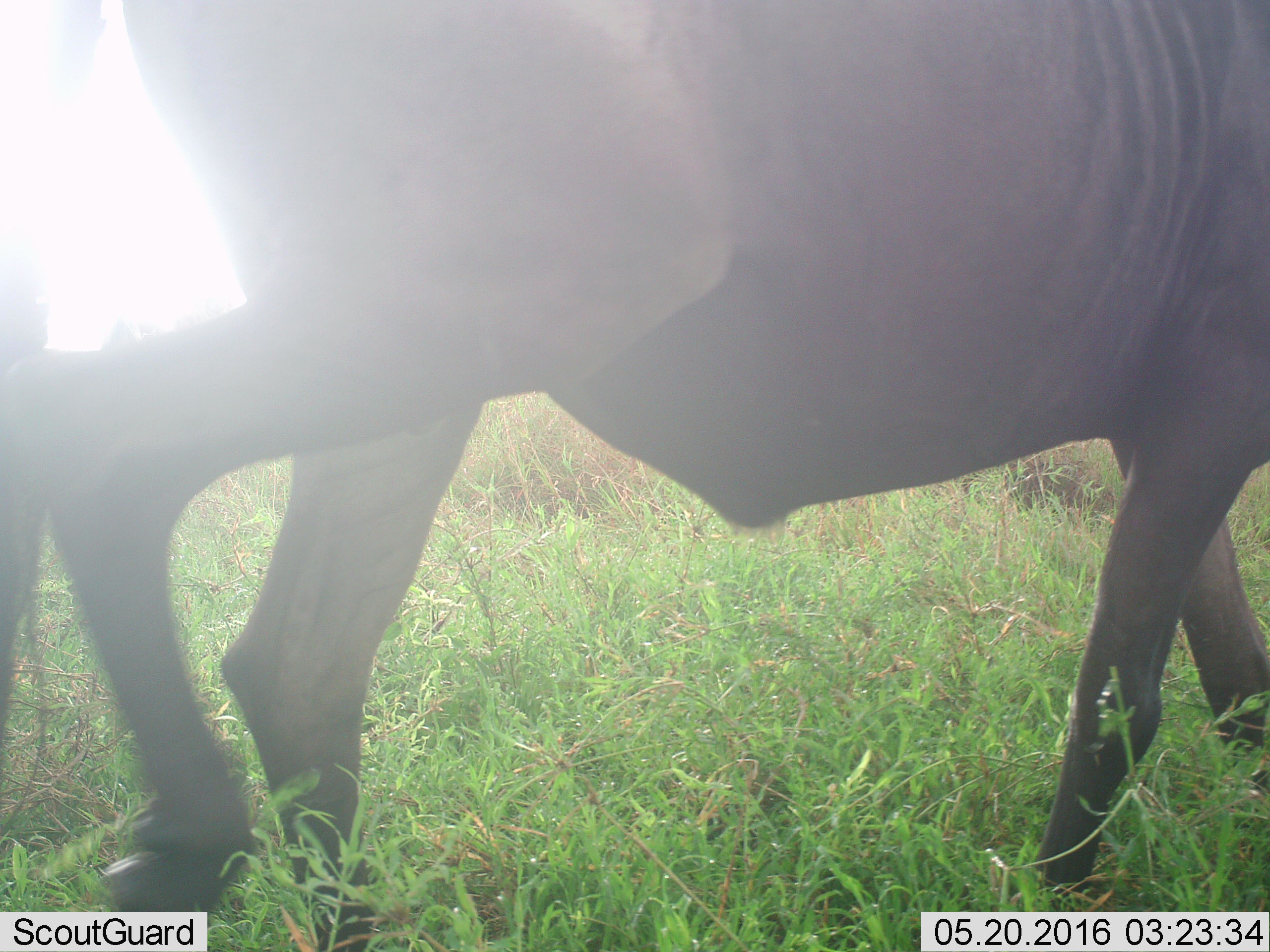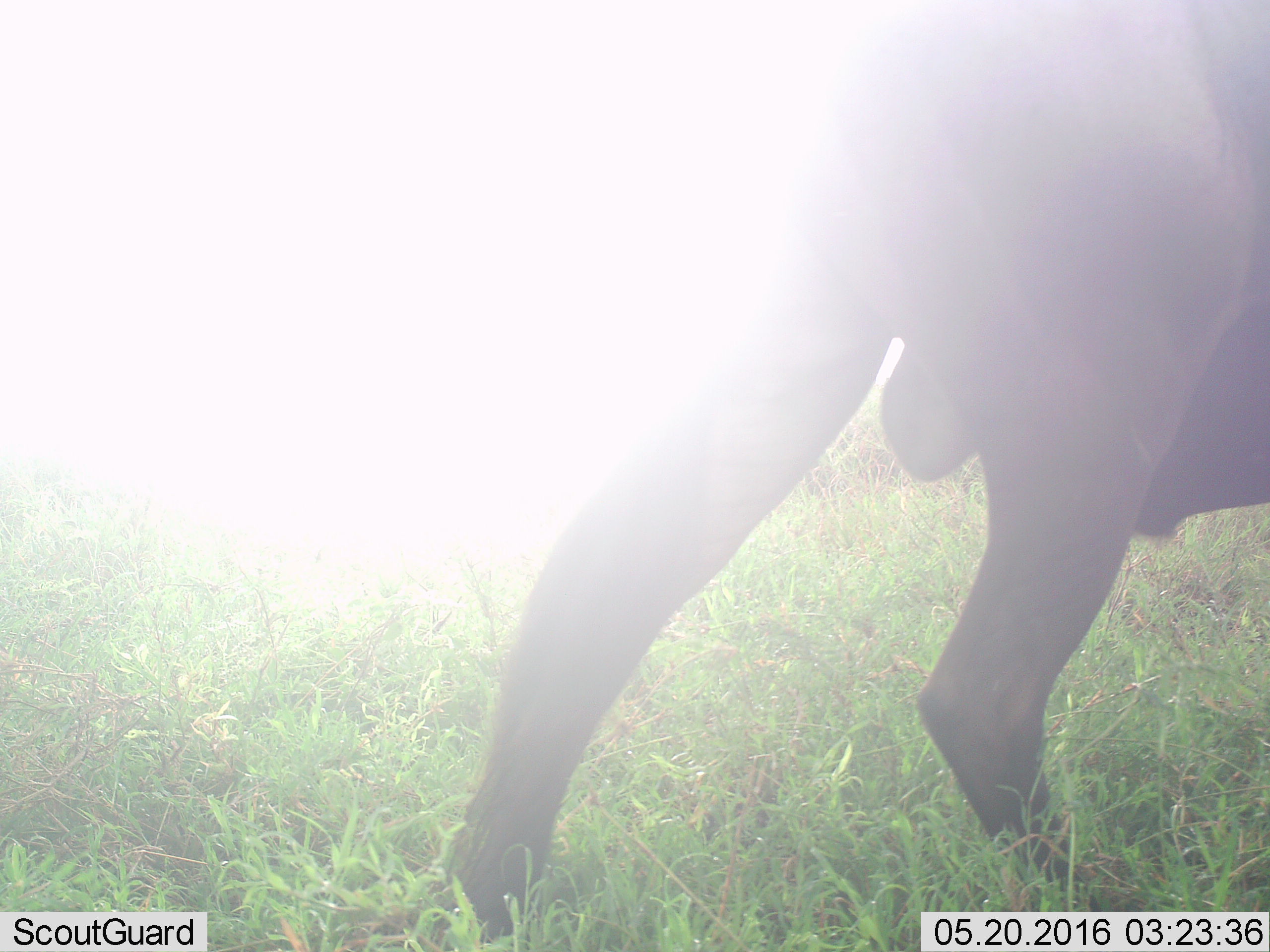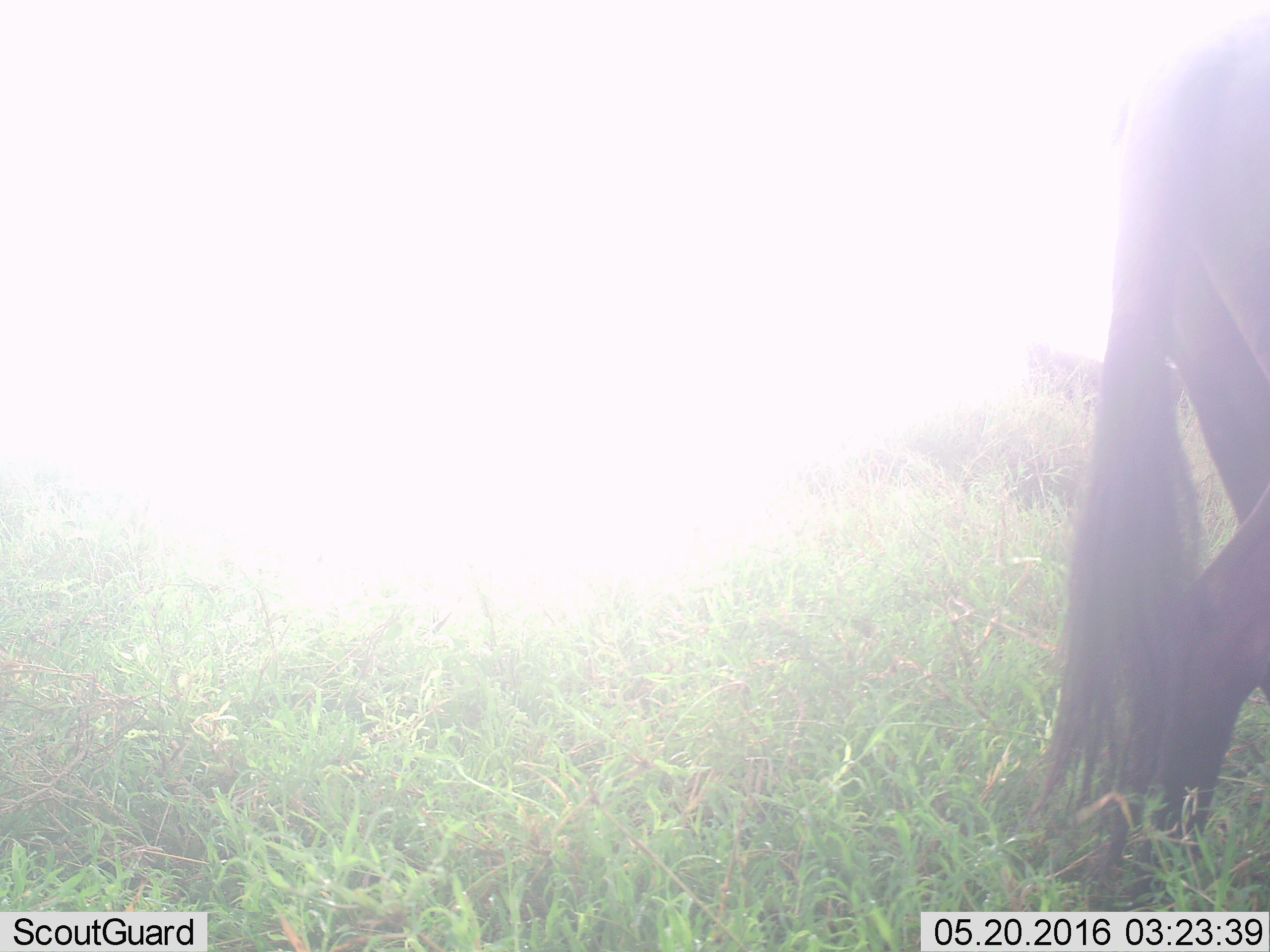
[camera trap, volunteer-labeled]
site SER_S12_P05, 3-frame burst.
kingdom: Animalia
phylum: Chordata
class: Mammalia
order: Artiodactyla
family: Bovidae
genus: Connochaetes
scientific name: Connochaetes taurinus taurinus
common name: blue wildebeest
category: wildebeestblue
Wildebeestblue (blue wildebeest) (Connochaetes taurinus taurinus), count 1. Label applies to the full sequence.